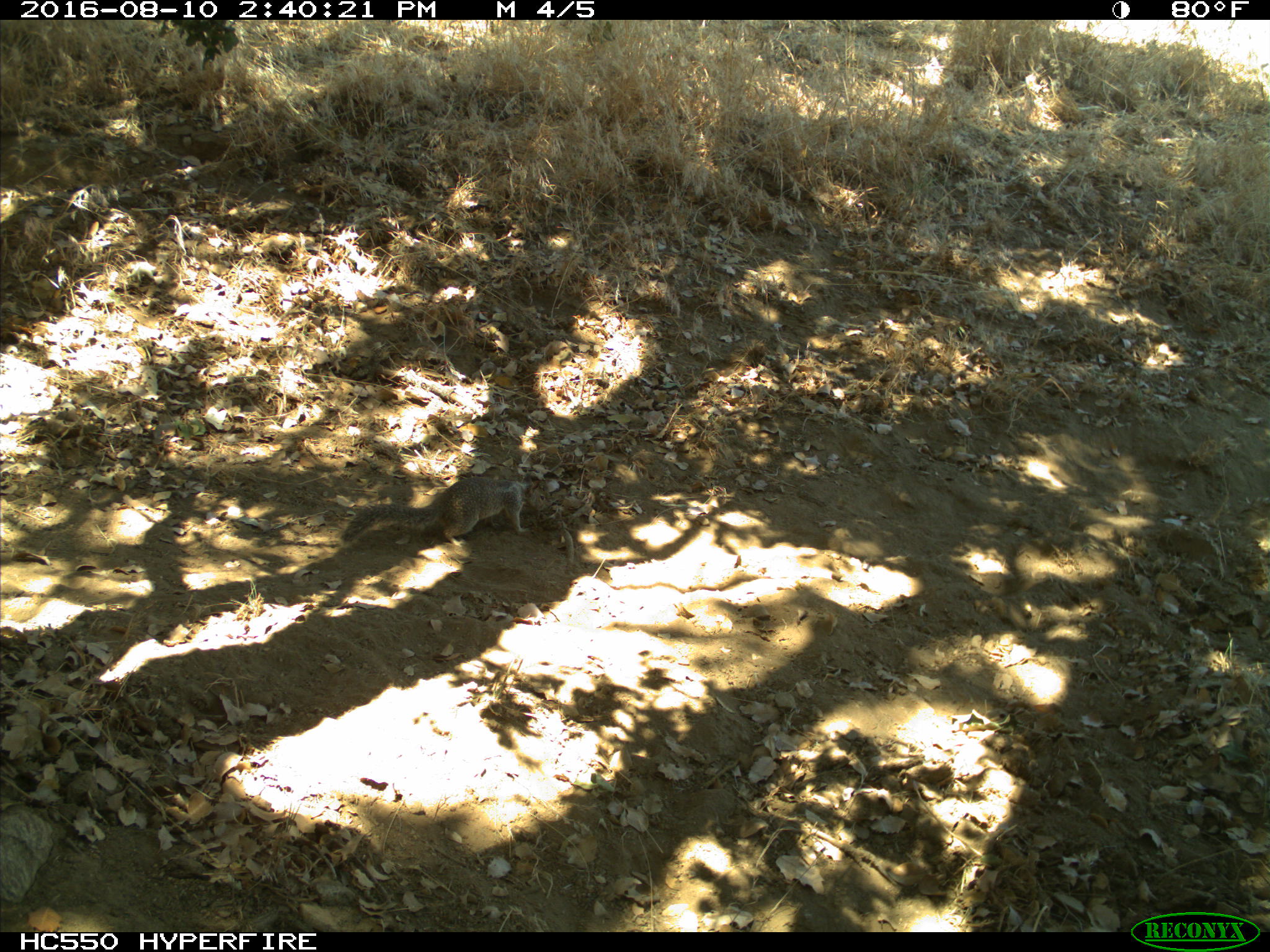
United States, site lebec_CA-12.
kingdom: Animalia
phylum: Chordata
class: Mammalia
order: Rodentia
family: Sciuridae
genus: Otospermophilus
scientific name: Otospermophilus beecheyi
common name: california ground squirrel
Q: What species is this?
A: Otospermophilus beecheyi (california ground squirrel).